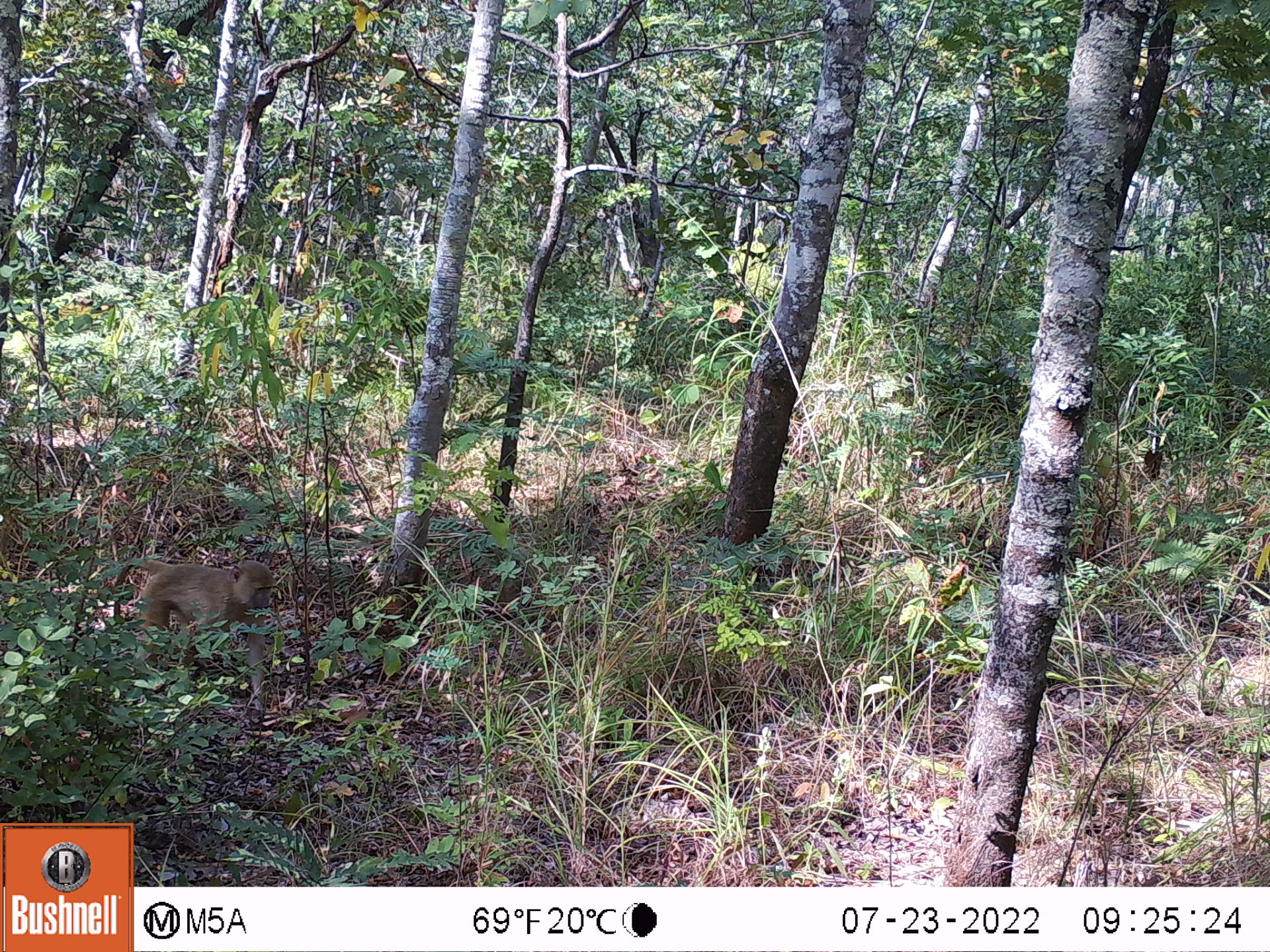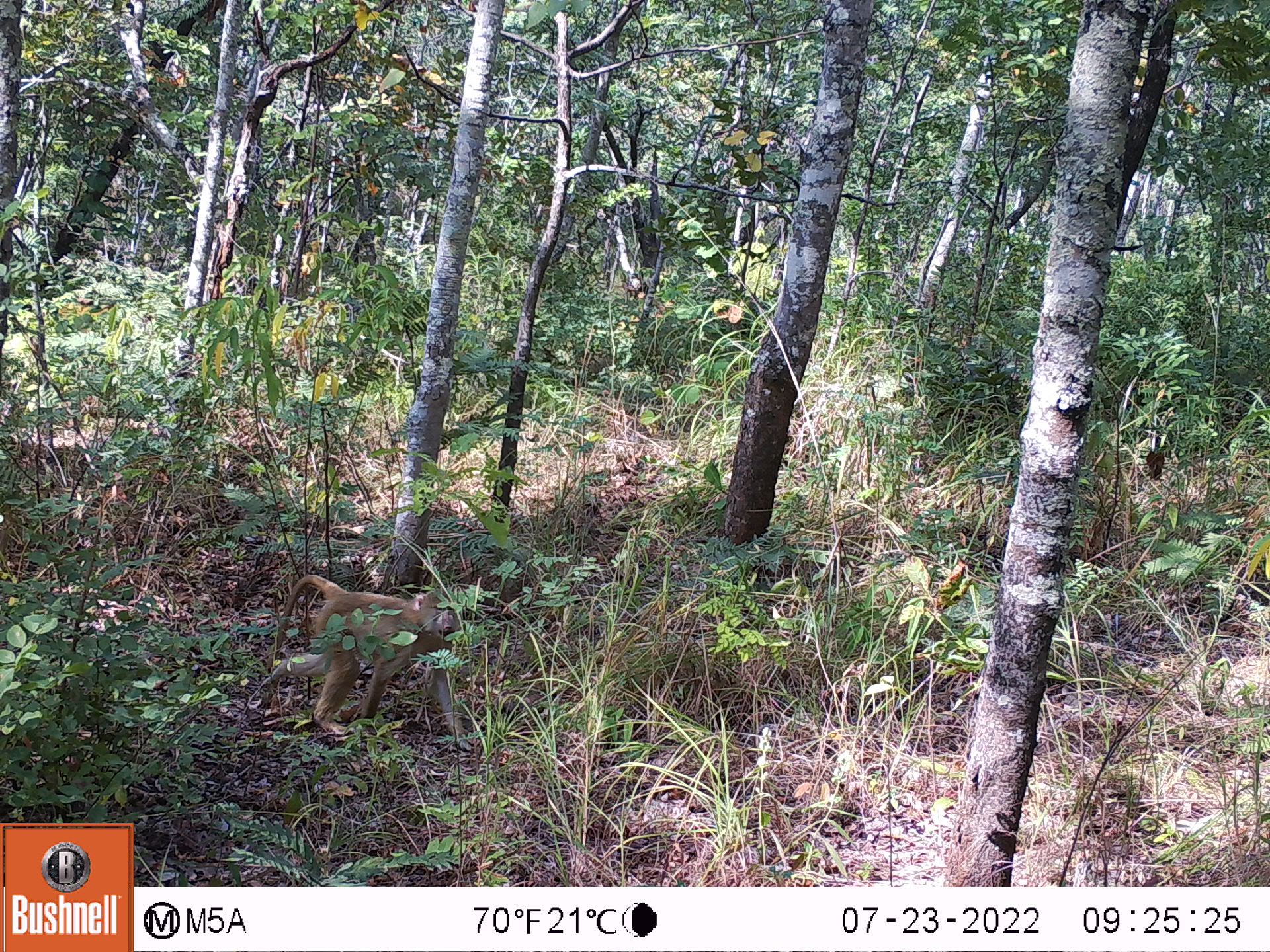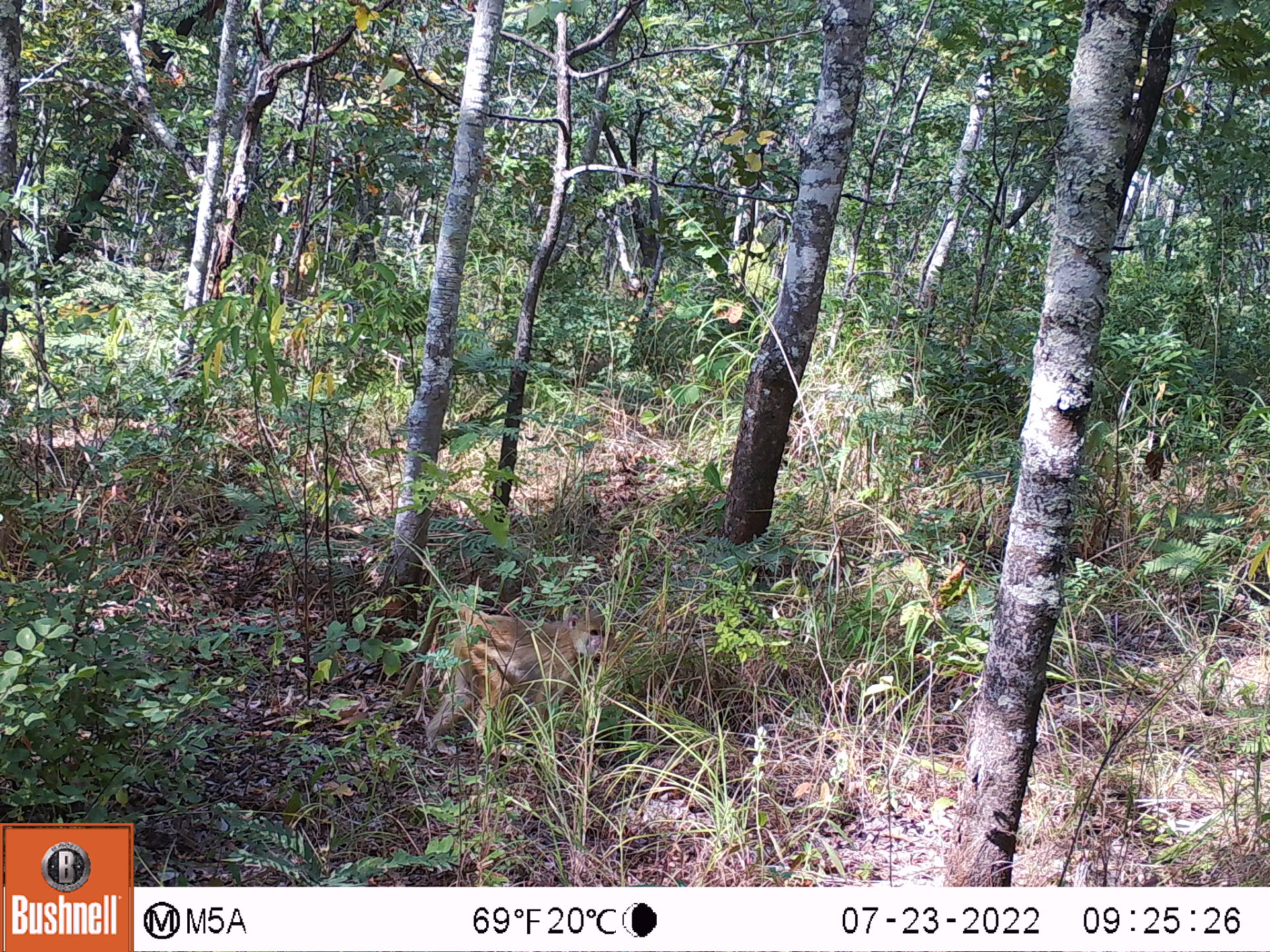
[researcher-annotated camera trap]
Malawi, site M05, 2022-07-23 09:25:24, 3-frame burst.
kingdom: Animalia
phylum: Chordata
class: Mammalia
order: Primates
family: Cercopithecidae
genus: Papio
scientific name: Papio cynocephalus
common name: yellow baboon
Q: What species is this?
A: Yellow baboon (Papio cynocephalus).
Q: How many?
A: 1.